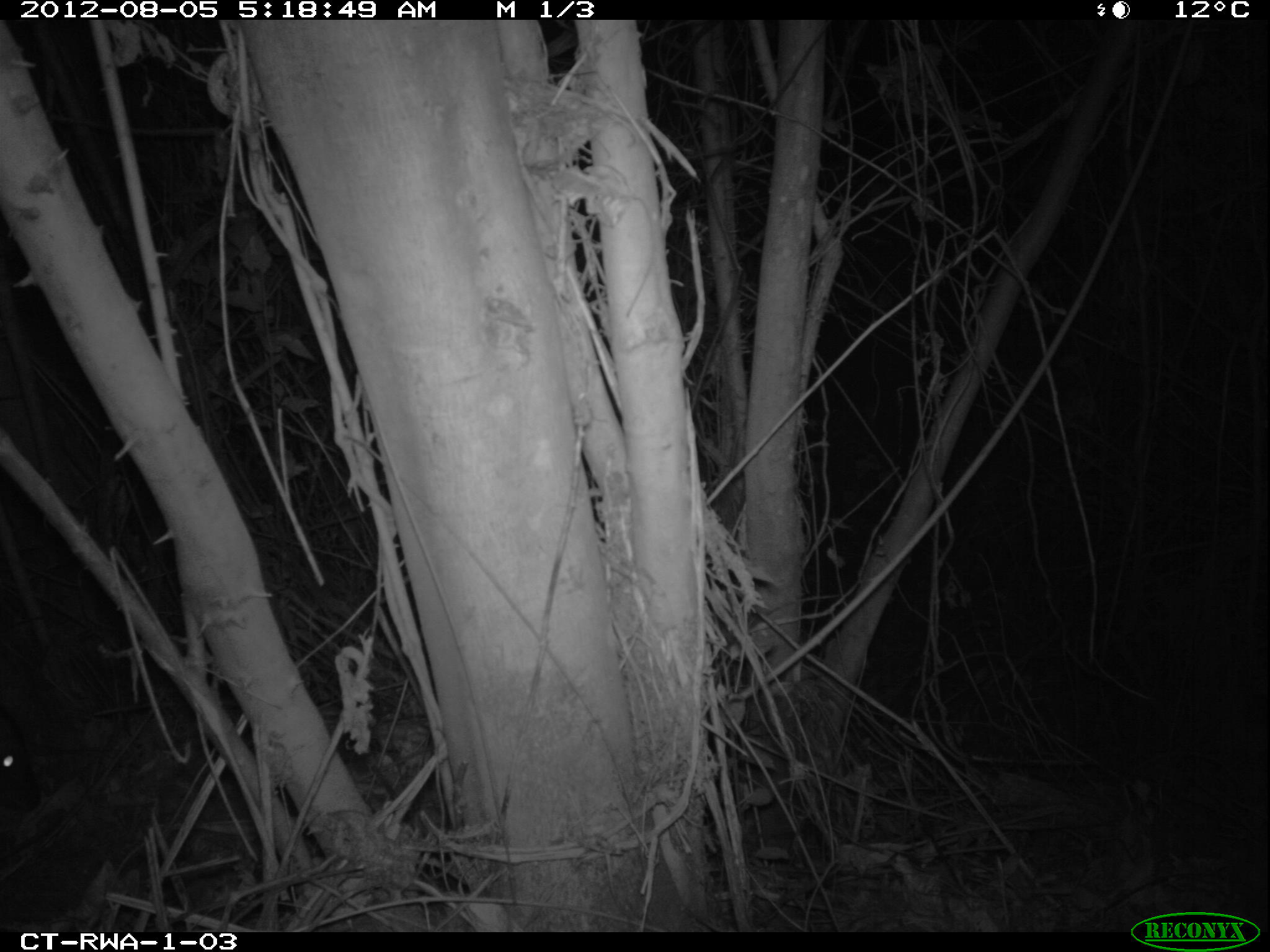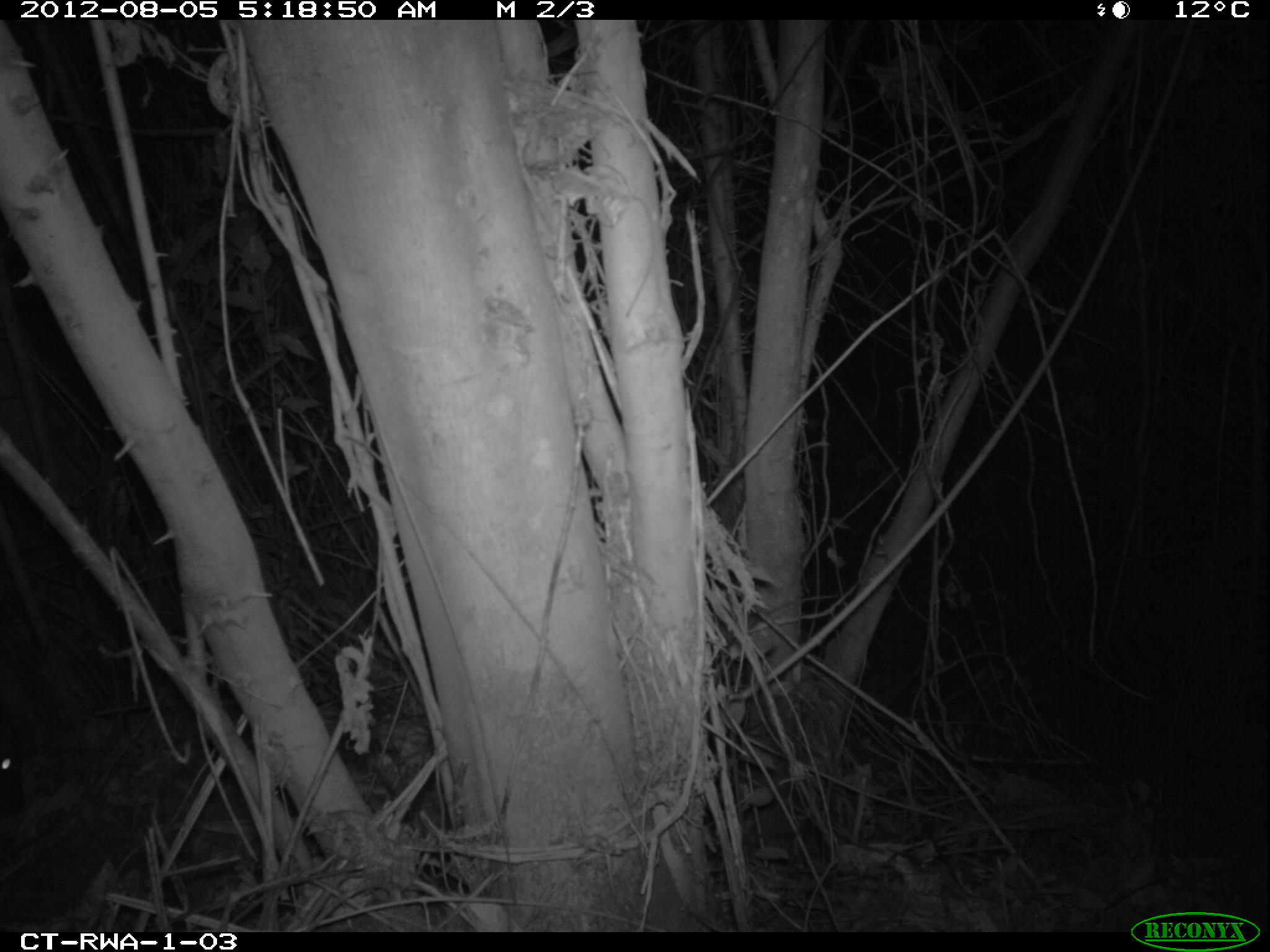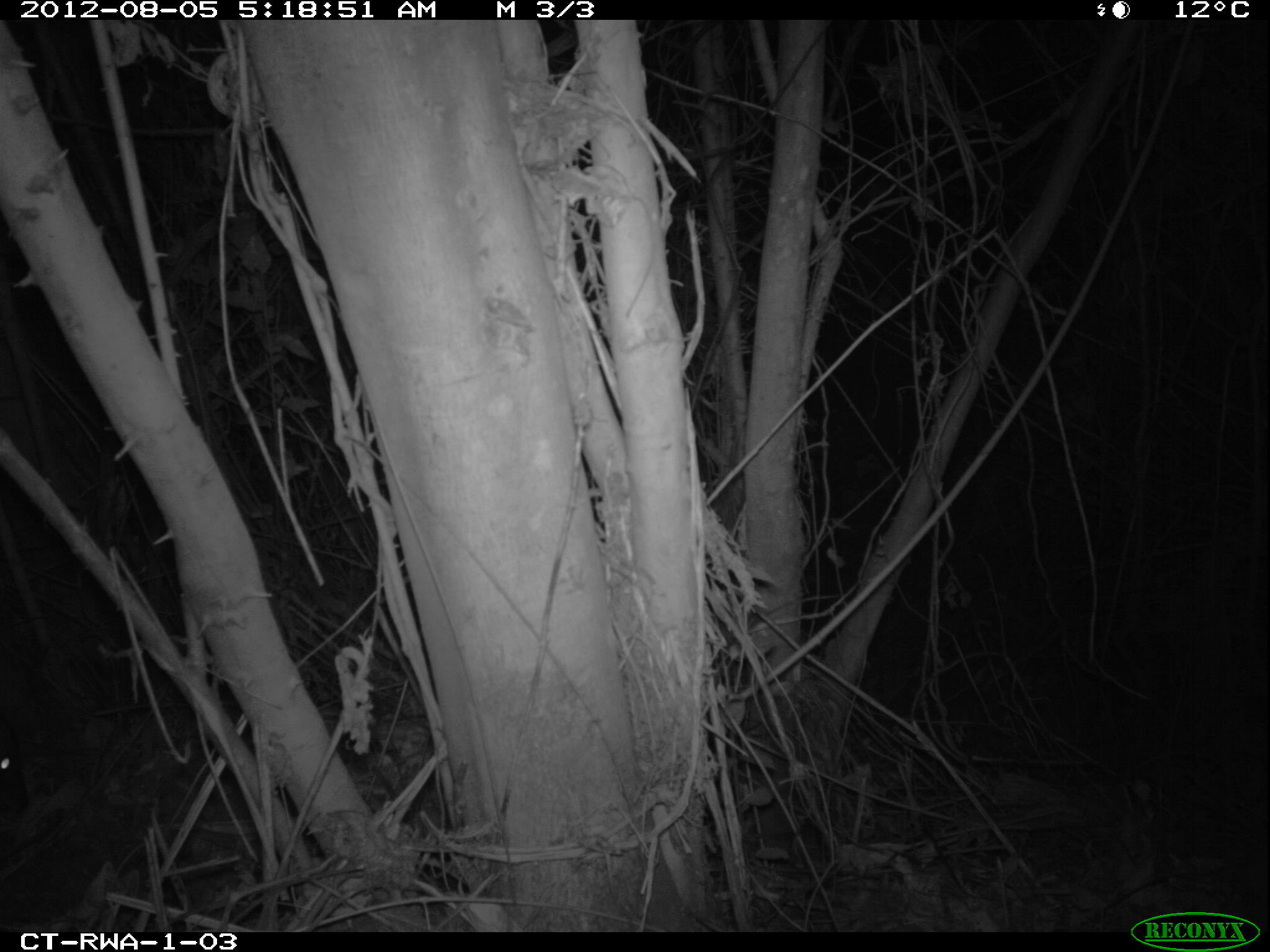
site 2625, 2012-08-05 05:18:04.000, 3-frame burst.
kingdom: Animalia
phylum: Chordata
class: Mammalia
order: Artiodactyla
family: Bovidae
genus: Cephalophus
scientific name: Cephalophus nigrifrons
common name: black-fronted duiker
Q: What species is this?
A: Cephalophus nigrifrons (black-fronted duiker).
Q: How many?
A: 1.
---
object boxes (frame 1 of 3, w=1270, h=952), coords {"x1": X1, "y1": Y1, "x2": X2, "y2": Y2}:
cephalophus nigrifrons: {"x1": 0, "y1": 707, "x2": 43, "y2": 816}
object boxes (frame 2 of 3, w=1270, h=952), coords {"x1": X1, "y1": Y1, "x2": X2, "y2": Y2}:
cephalophus nigrifrons: {"x1": 0, "y1": 707, "x2": 25, "y2": 816}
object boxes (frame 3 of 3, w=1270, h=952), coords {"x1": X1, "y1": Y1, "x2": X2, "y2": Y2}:
cephalophus nigrifrons: {"x1": 0, "y1": 717, "x2": 30, "y2": 811}